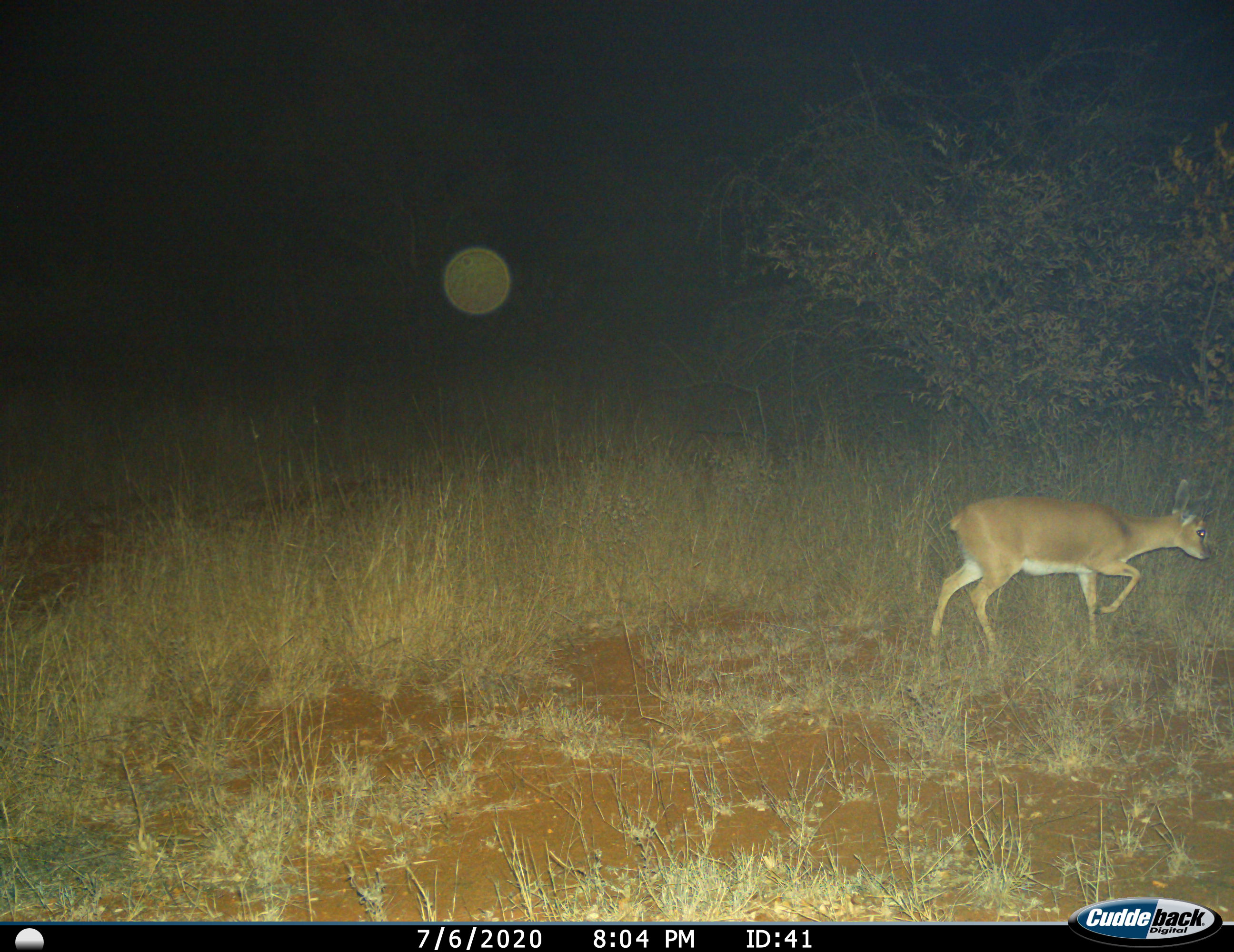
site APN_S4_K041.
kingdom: Animalia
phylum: Chordata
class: Mammalia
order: Artiodactyla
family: Bovidae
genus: Raphicerus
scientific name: Raphicerus campestris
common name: steenbok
Steenbok (Raphicerus campestris), count 1. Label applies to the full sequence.